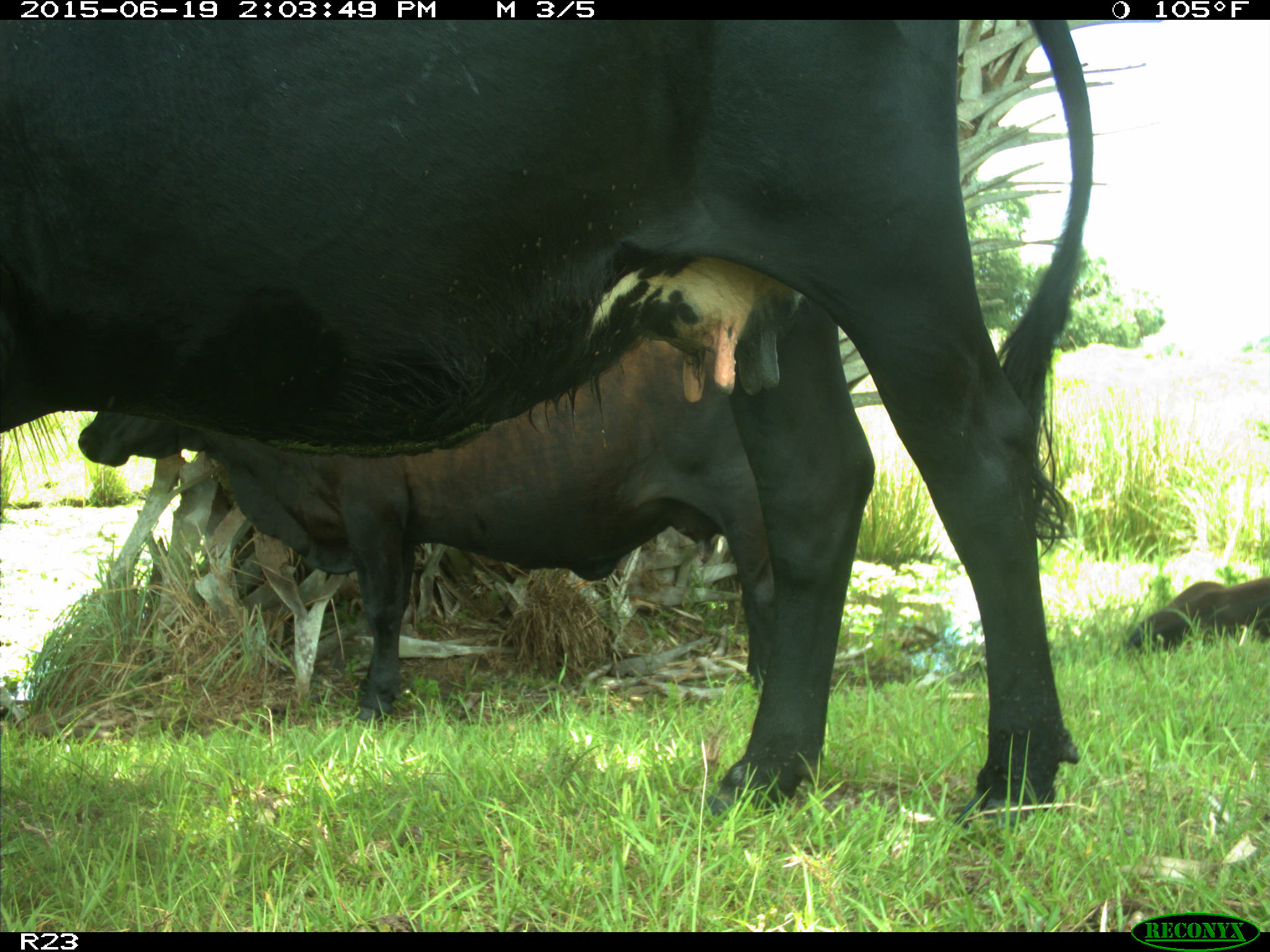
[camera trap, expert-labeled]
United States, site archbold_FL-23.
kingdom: Animalia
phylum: Chordata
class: Aves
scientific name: Aves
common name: birds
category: unidentified bird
Unidentified bird (birds) (Aves).